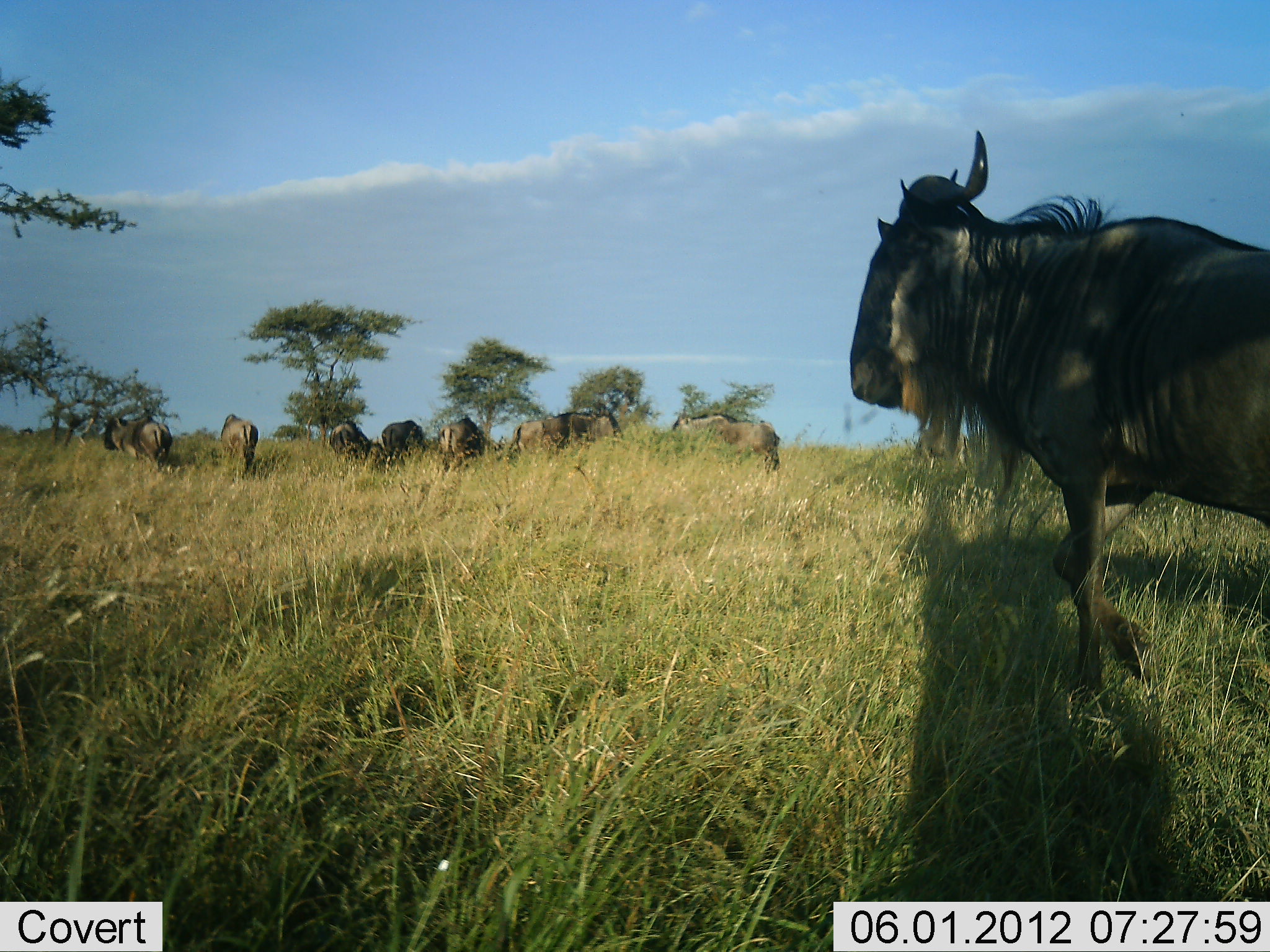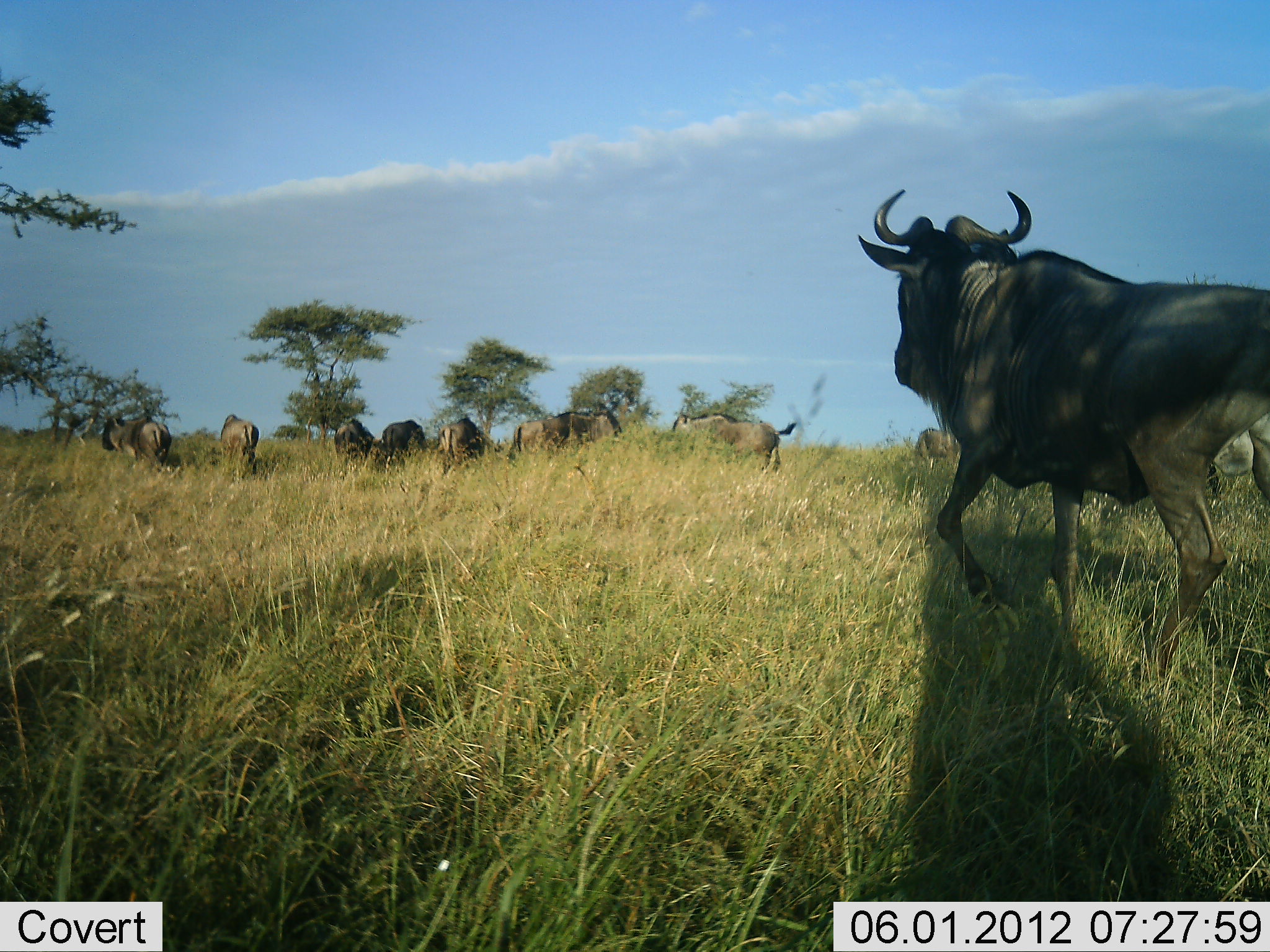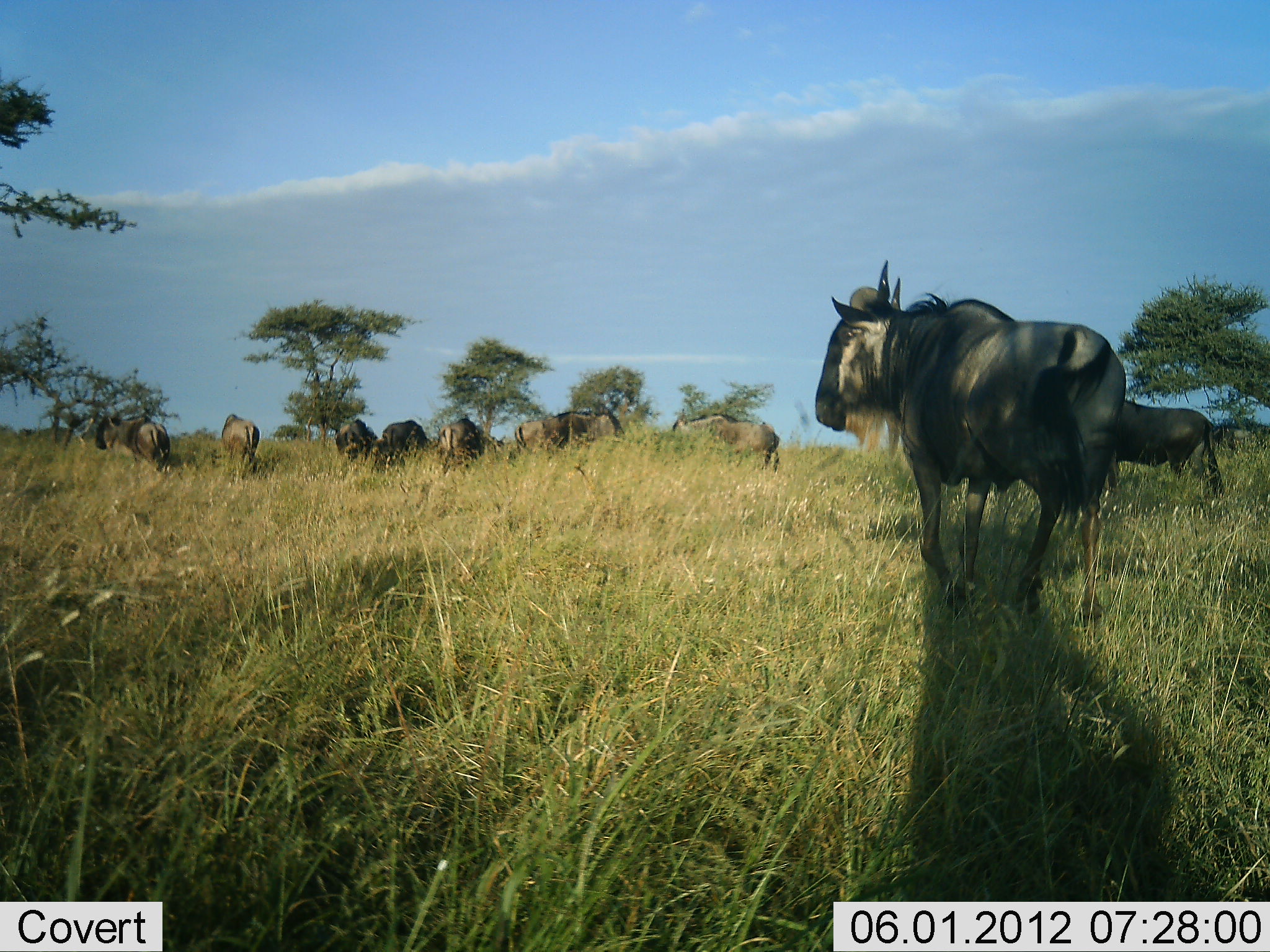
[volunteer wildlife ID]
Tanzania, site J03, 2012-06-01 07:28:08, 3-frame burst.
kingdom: Animalia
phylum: Chordata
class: Mammalia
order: Artiodactyla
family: Bovidae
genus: Connochaetes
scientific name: Connochaetes taurinus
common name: blue wildebeest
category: wildebeest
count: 10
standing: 60%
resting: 0%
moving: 80%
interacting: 10%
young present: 0%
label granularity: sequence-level